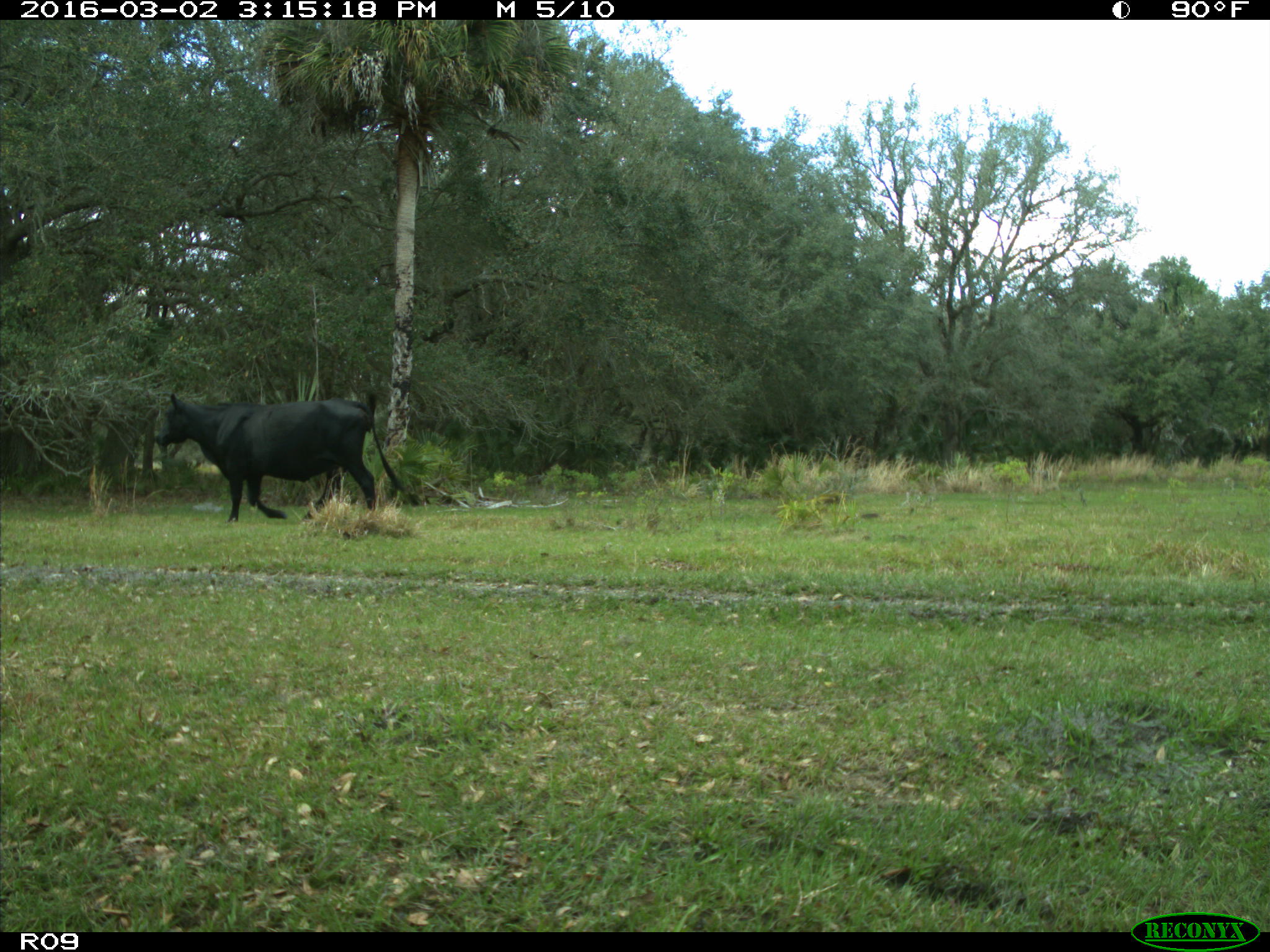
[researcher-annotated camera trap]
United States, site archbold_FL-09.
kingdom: Animalia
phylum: Chordata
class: Mammalia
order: Artiodactyla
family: Bovidae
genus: Bos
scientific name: Bos taurus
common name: domestic cow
Bos taurus (domestic cow).